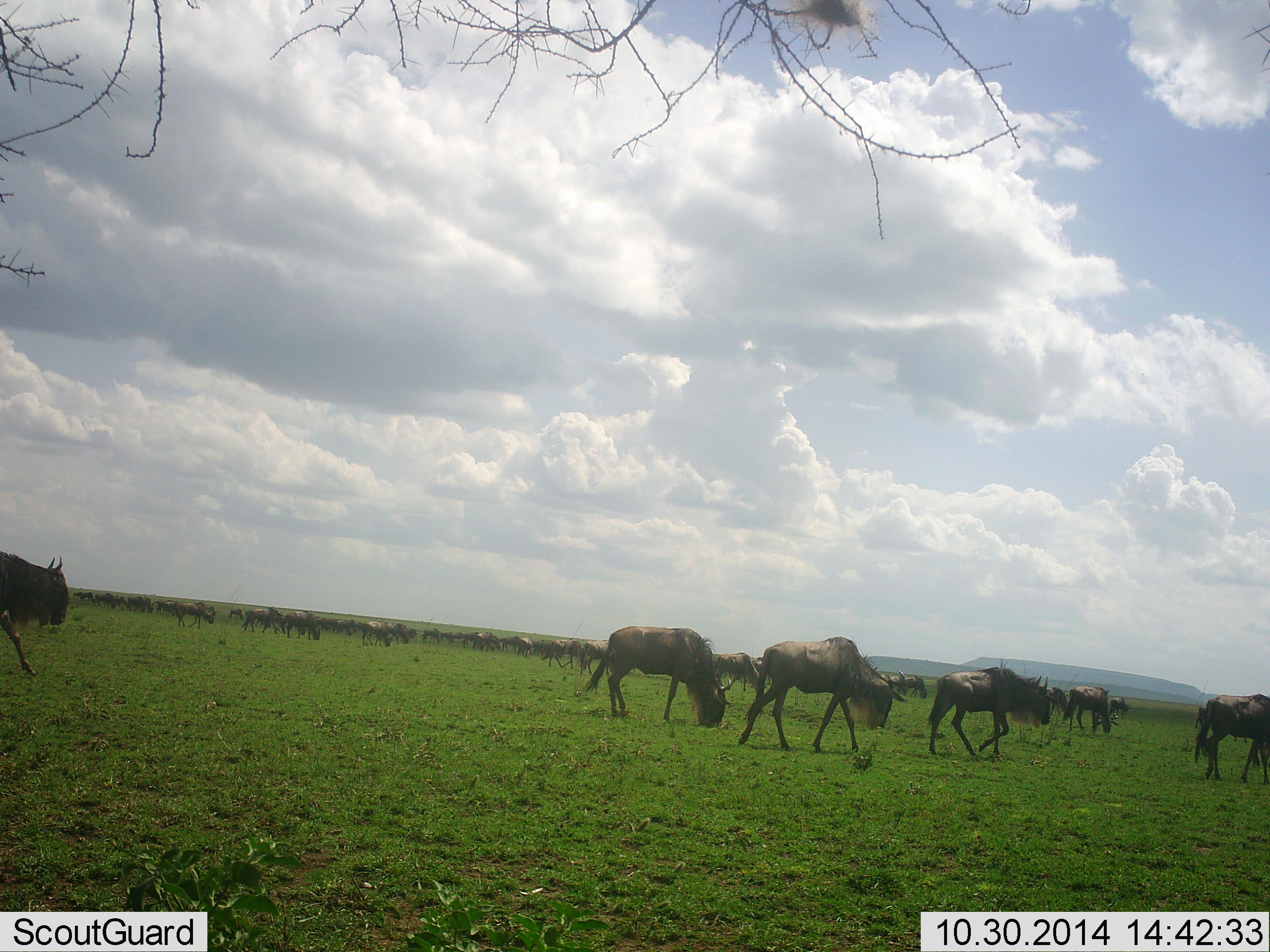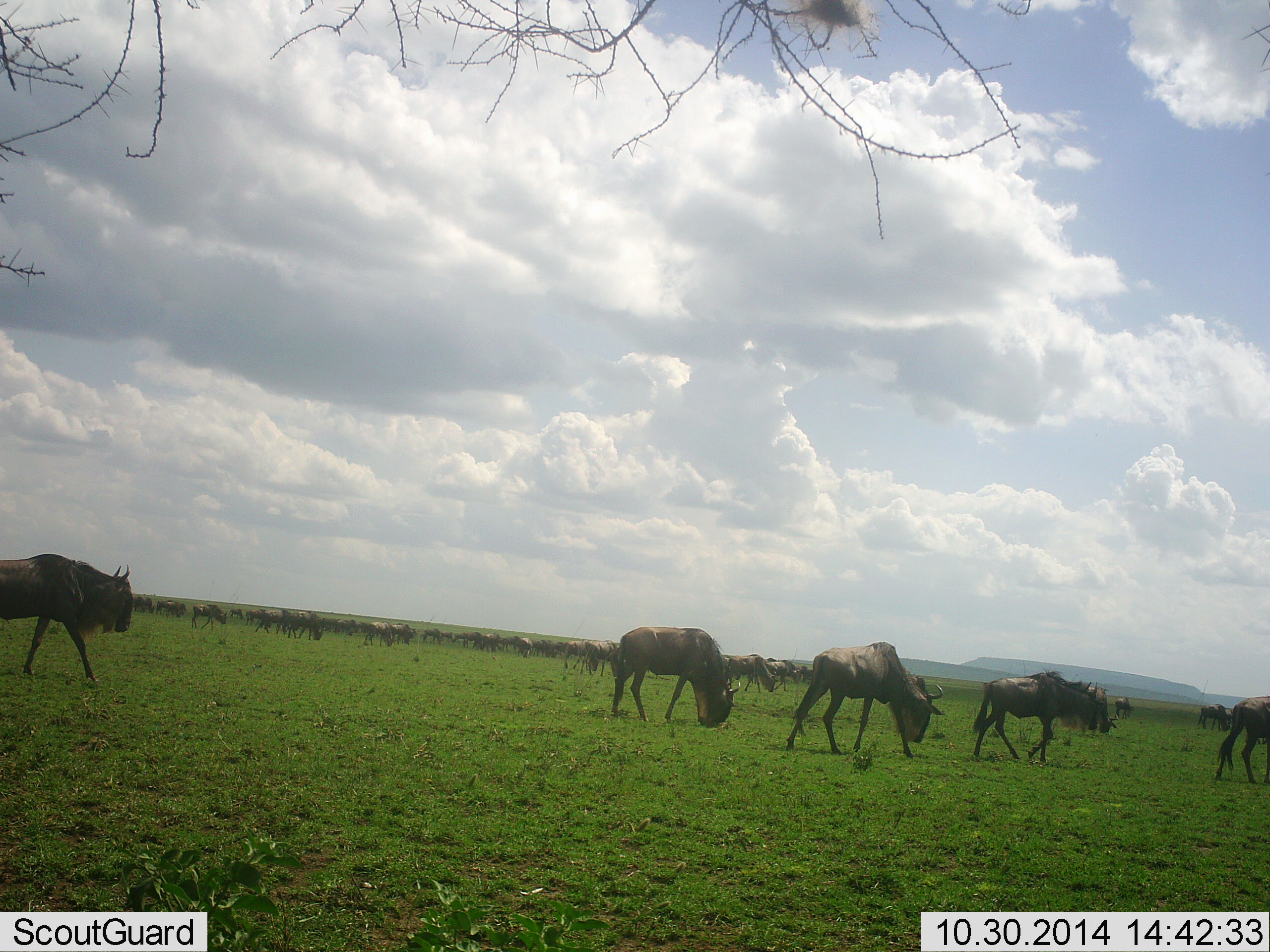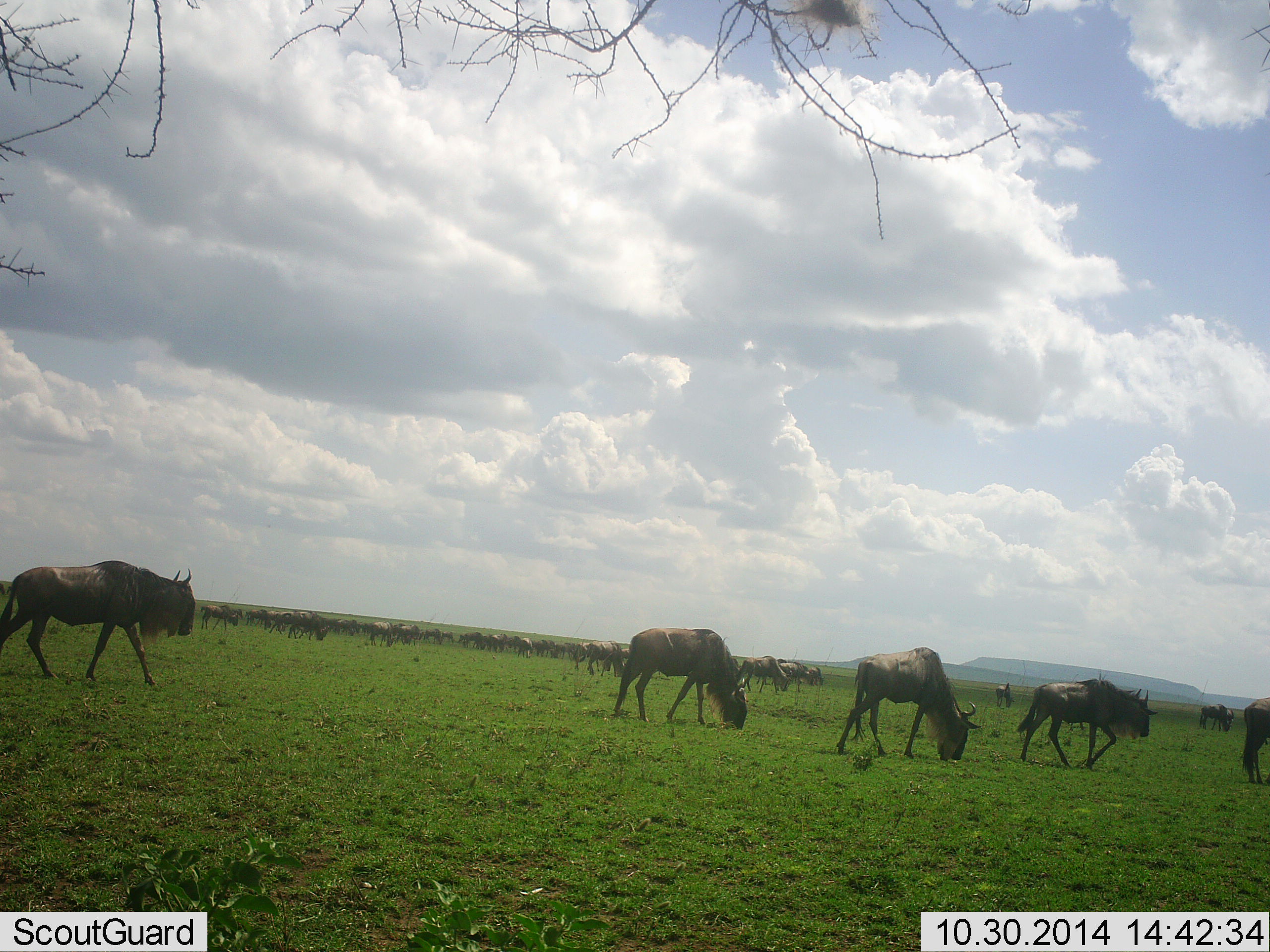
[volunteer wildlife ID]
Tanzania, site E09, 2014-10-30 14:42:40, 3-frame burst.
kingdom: Animalia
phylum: Chordata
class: Mammalia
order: Artiodactyla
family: Bovidae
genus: Connochaetes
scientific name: Connochaetes taurinus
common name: blue wildebeest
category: wildebeest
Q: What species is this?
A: Wildebeest (blue wildebeest) (Connochaetes taurinus).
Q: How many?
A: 51+.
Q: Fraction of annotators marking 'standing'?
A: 10%.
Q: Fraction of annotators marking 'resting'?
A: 0%.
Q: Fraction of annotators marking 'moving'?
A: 80%.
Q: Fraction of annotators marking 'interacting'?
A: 0%.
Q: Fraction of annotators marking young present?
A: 0%.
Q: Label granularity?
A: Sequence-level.